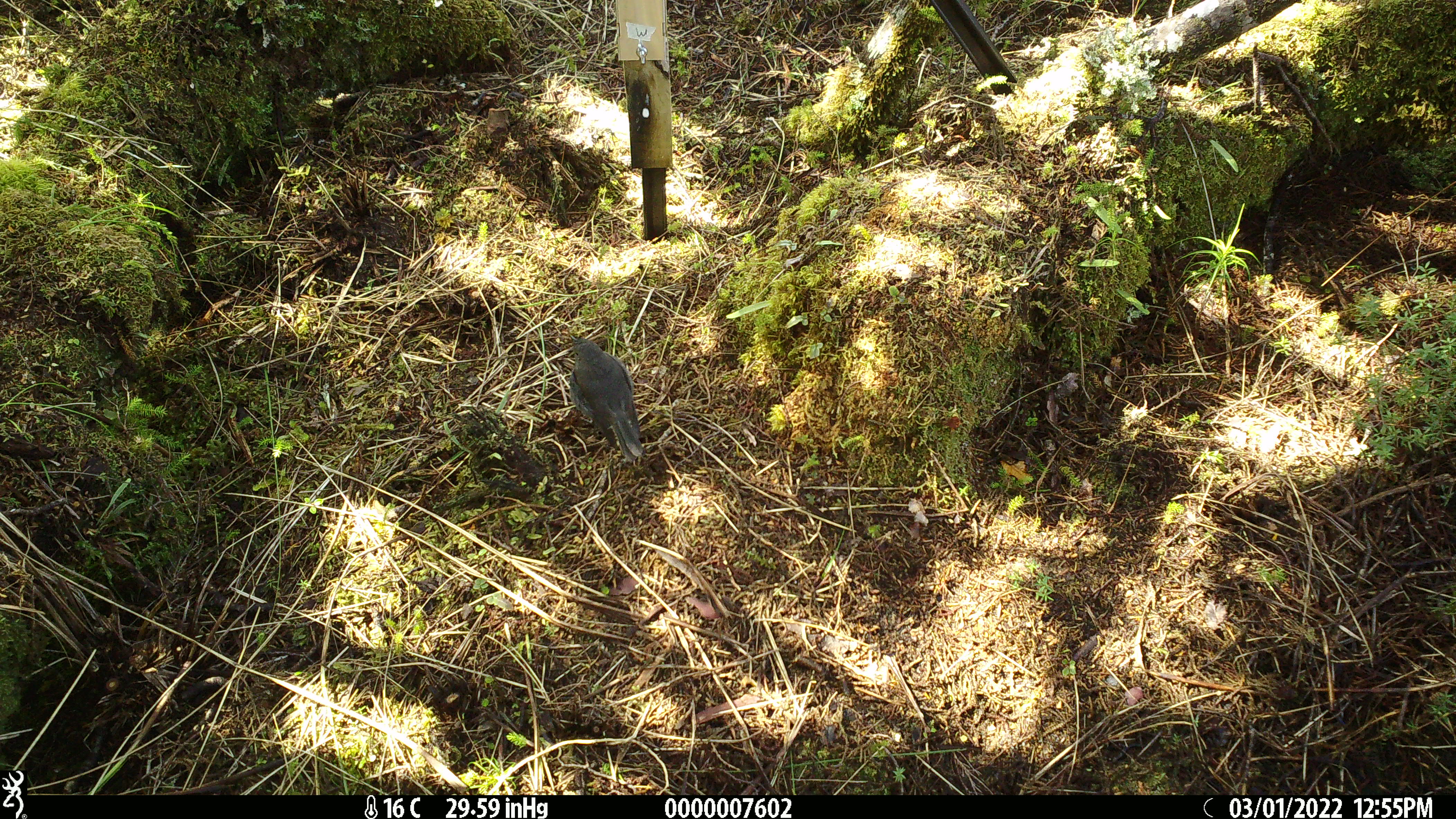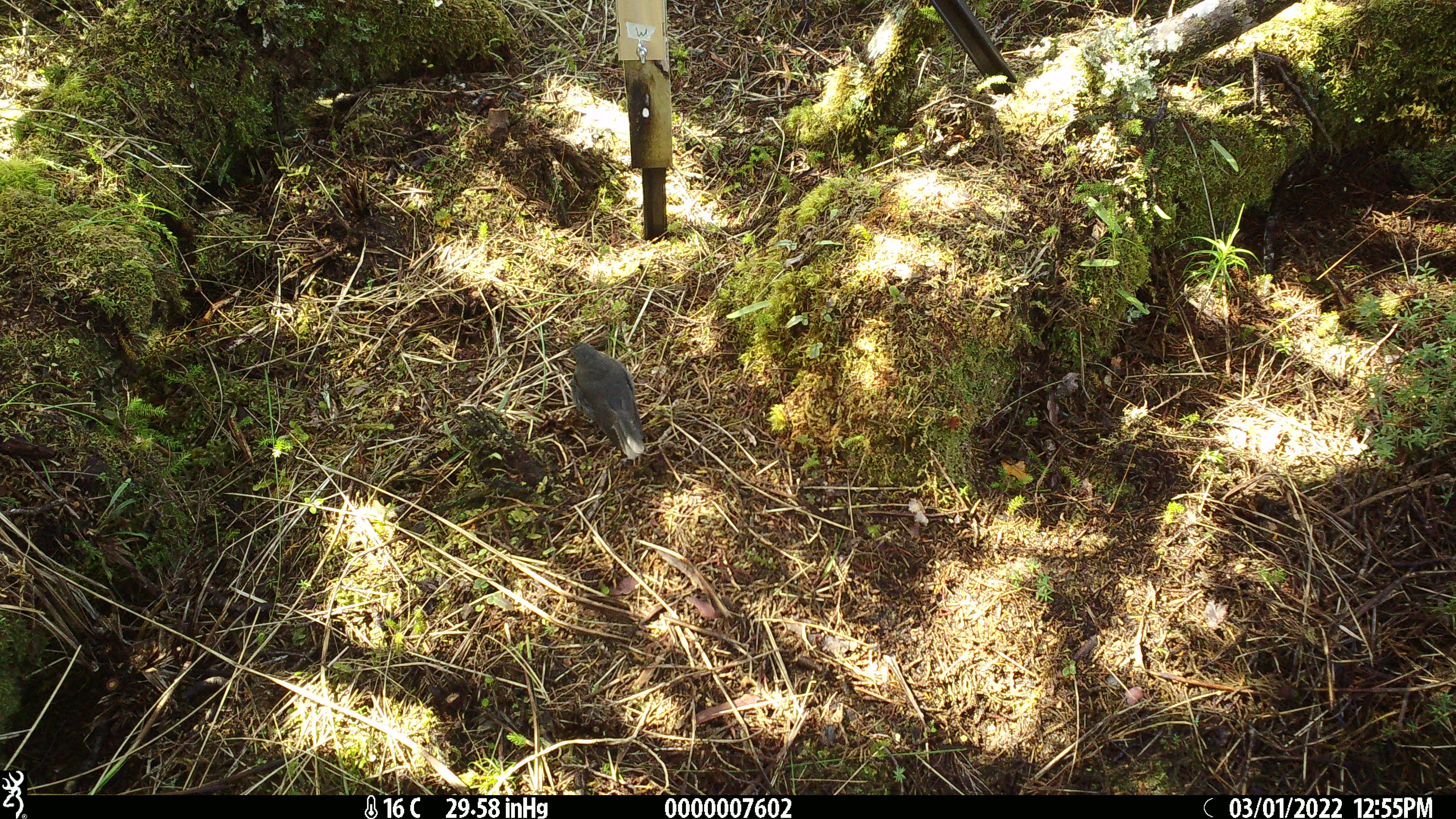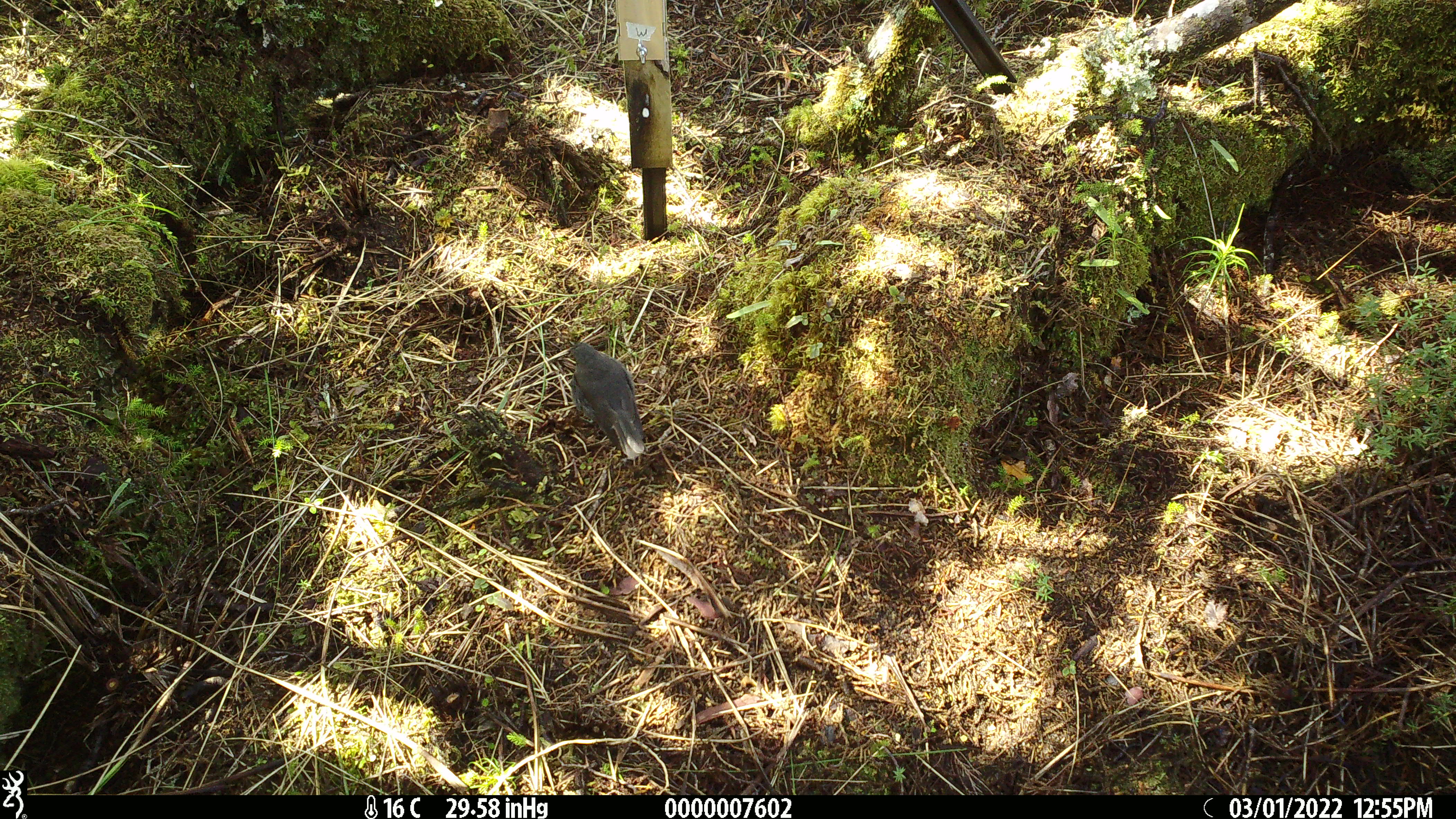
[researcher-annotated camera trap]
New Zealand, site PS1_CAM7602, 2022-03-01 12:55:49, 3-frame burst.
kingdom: Animalia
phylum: Chordata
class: Aves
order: Passeriformes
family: Petroicidae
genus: Petroica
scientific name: Petroica australis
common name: new zealand robin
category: robin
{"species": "robin (new zealand robin) (Petroica australis)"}